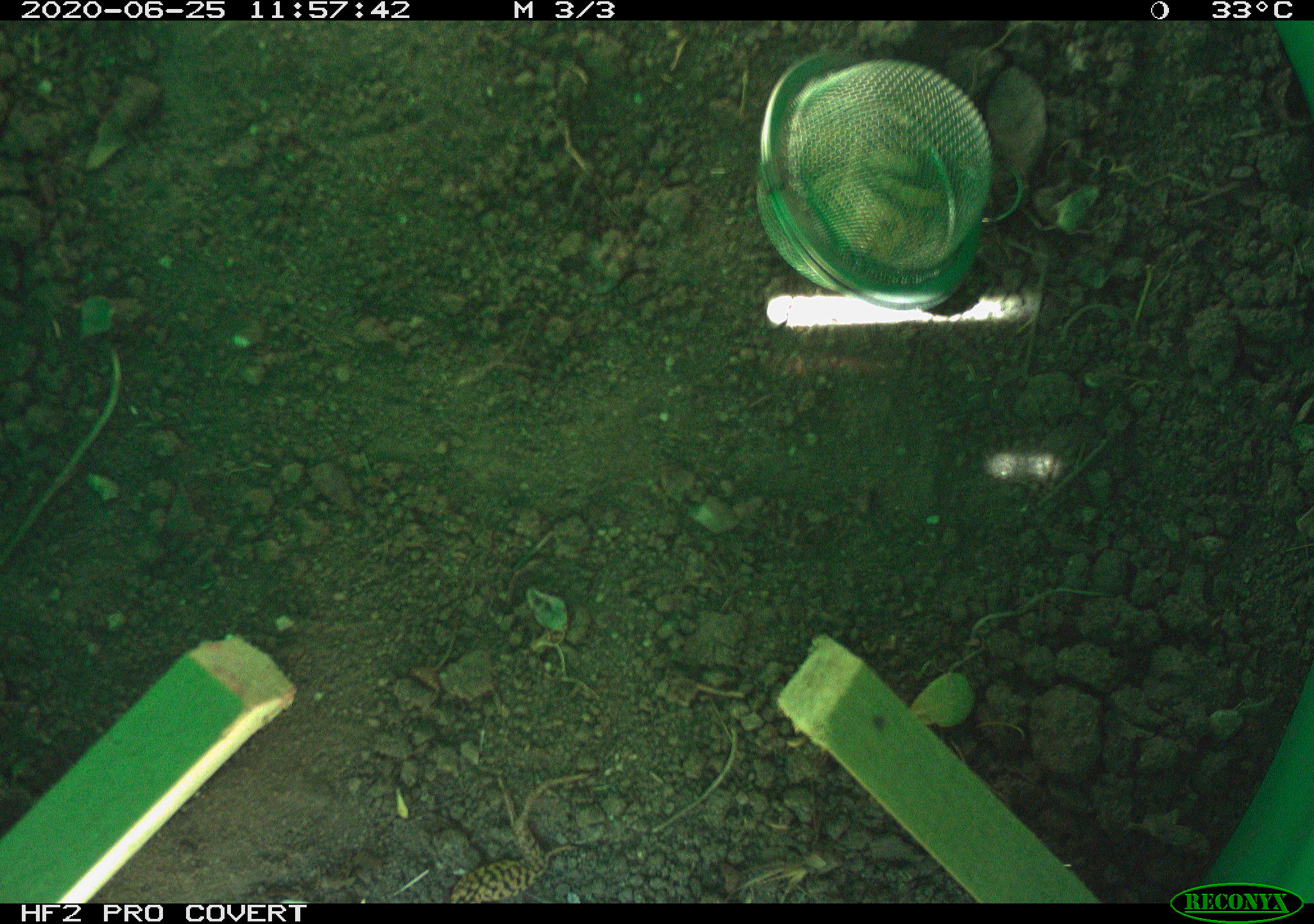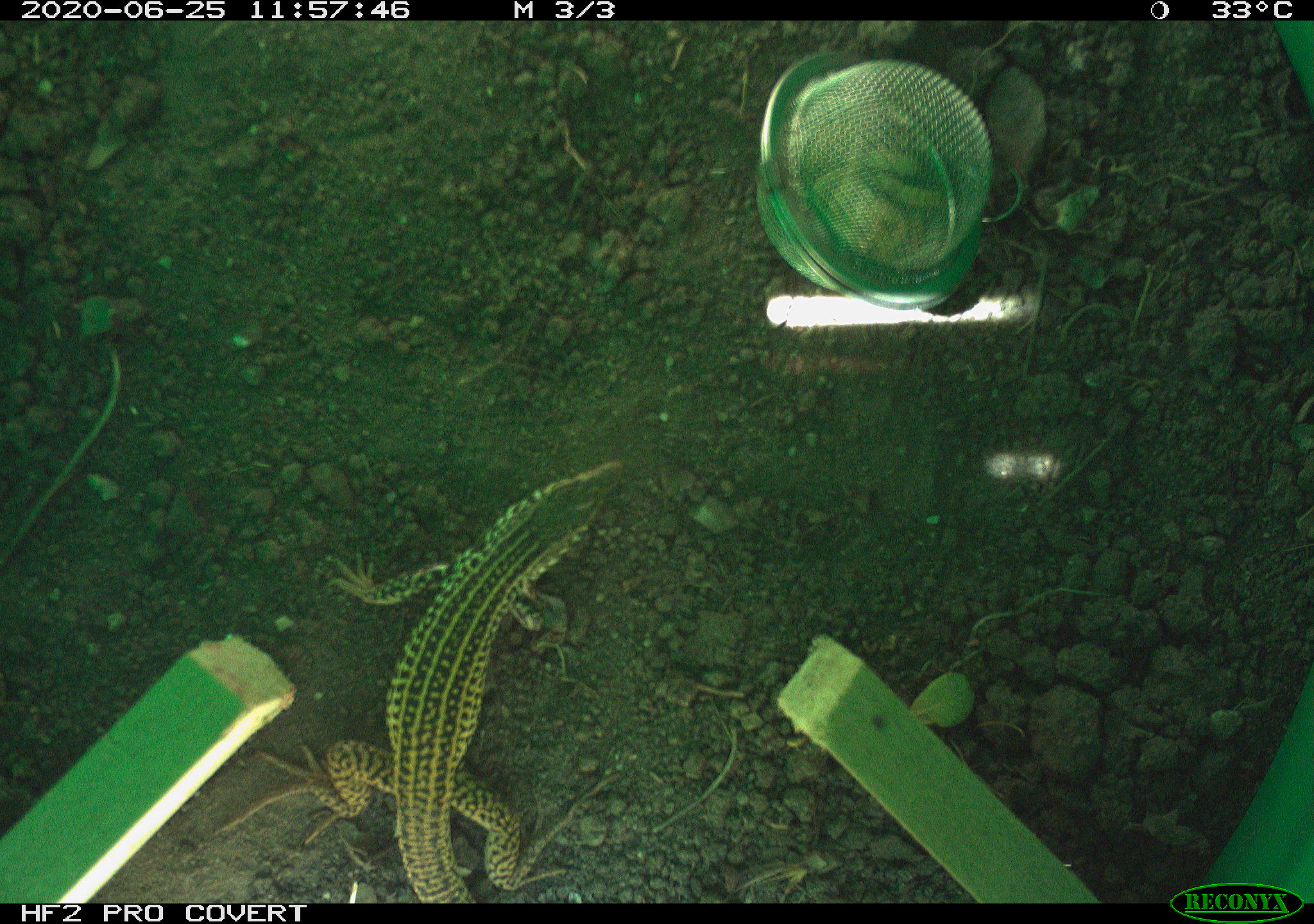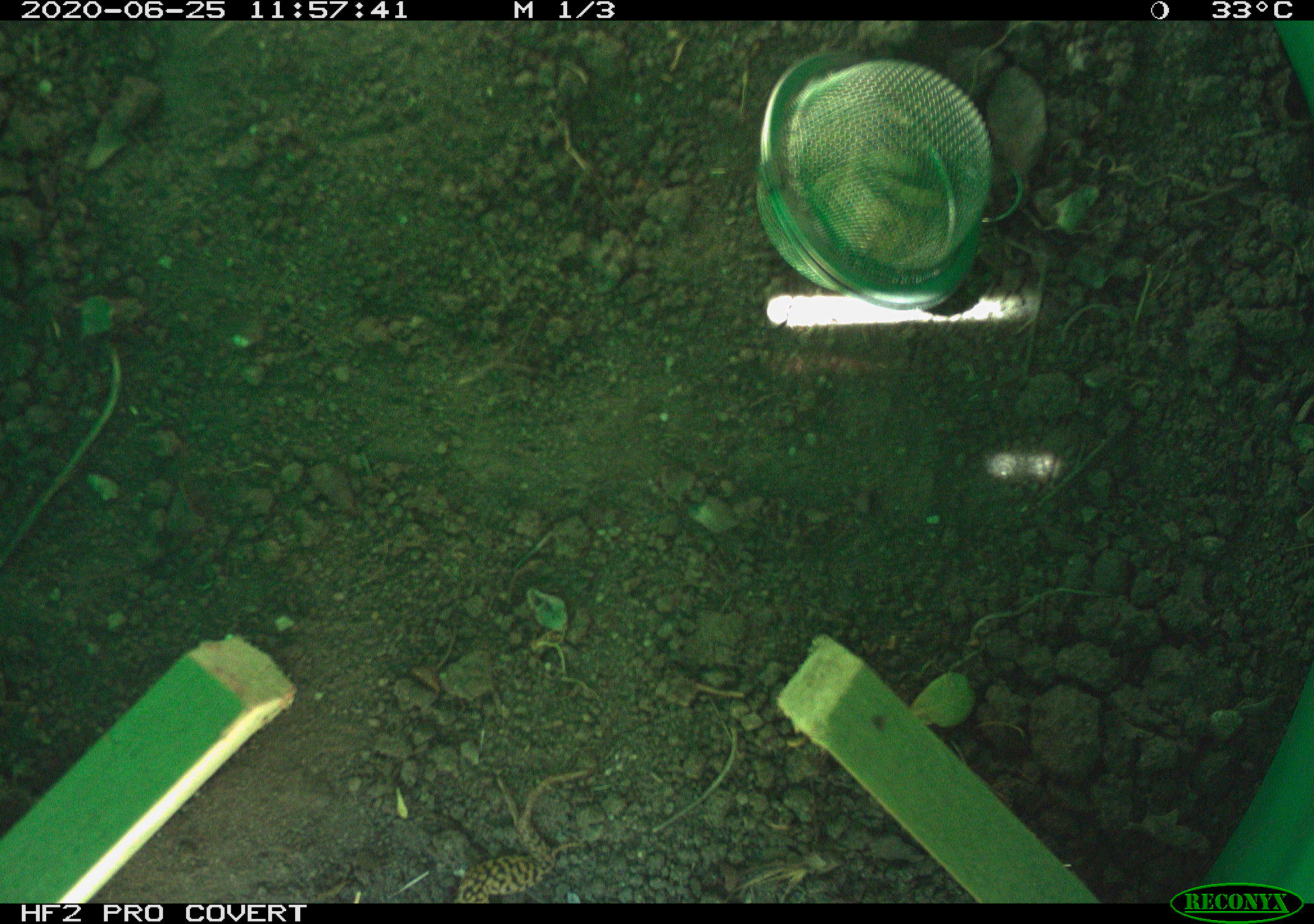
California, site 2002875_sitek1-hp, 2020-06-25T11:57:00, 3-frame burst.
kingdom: Animalia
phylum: Chordata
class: Reptilia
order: Squamata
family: Teiidae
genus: Aspidoscelis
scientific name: Aspidoscelis tigris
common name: western whiptail